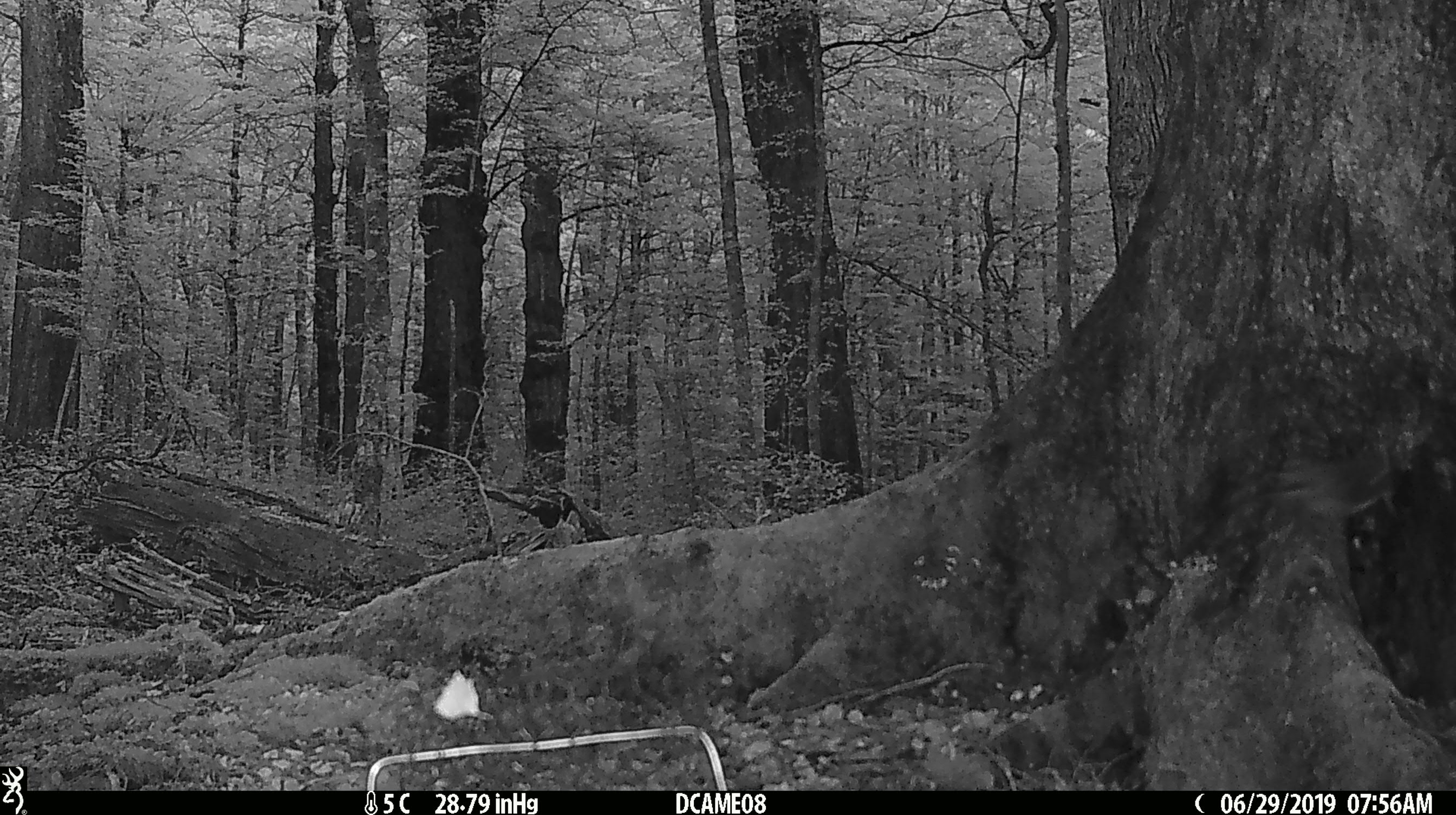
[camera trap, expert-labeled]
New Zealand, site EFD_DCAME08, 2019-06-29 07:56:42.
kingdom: Animalia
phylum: Chordata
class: Aves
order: Passeriformes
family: Petroicidae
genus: Petroica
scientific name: Petroica australis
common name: new zealand robin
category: robin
Robin (new zealand robin) (Petroica australis).